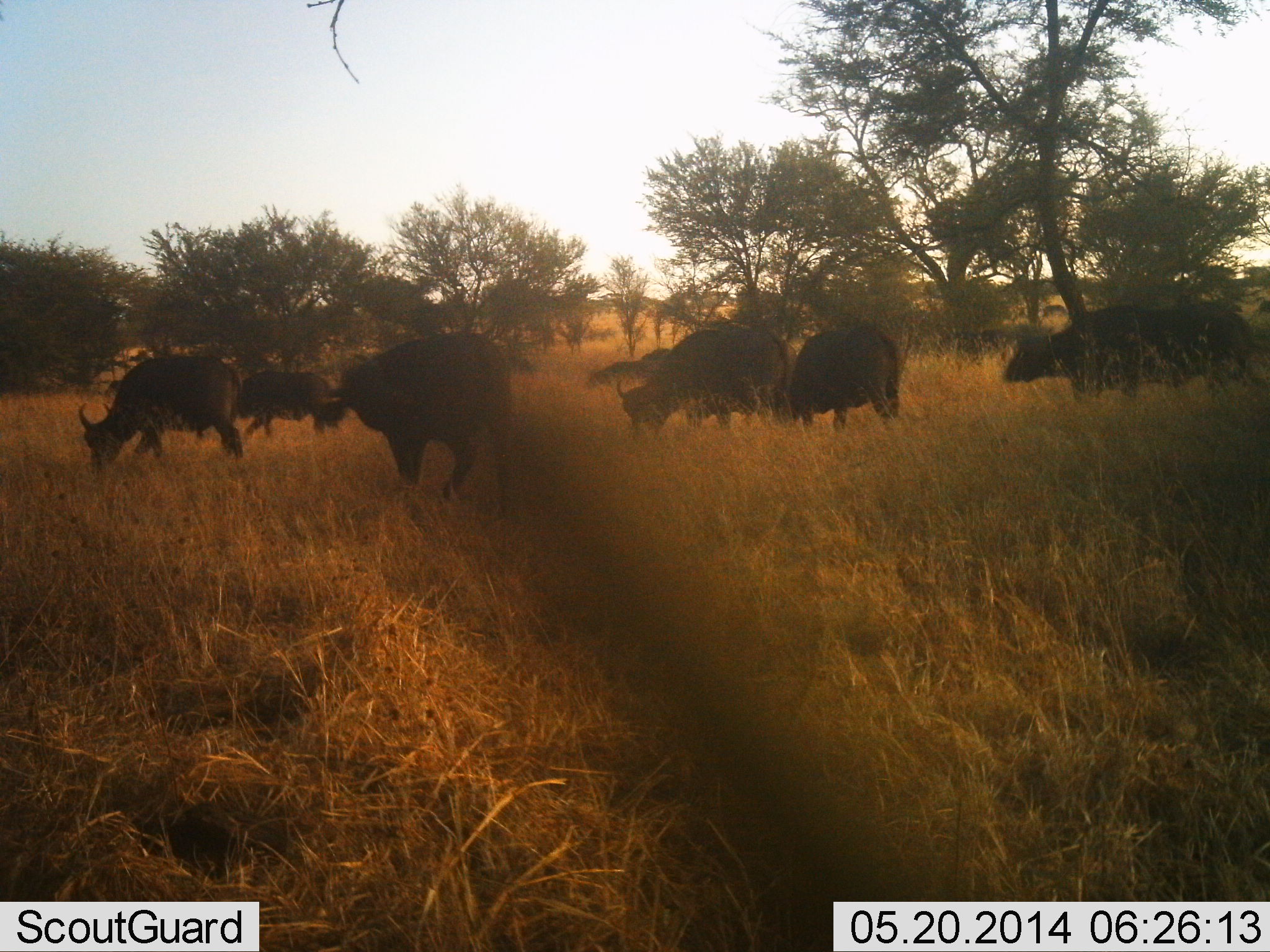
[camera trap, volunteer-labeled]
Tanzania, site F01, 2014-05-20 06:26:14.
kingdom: Animalia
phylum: Chordata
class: Mammalia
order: Artiodactyla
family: Bovidae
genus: Syncerus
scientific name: Syncerus caffer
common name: cape buffalo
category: buffalo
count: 8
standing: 50%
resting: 0%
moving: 30%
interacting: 0%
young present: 0%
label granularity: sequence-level